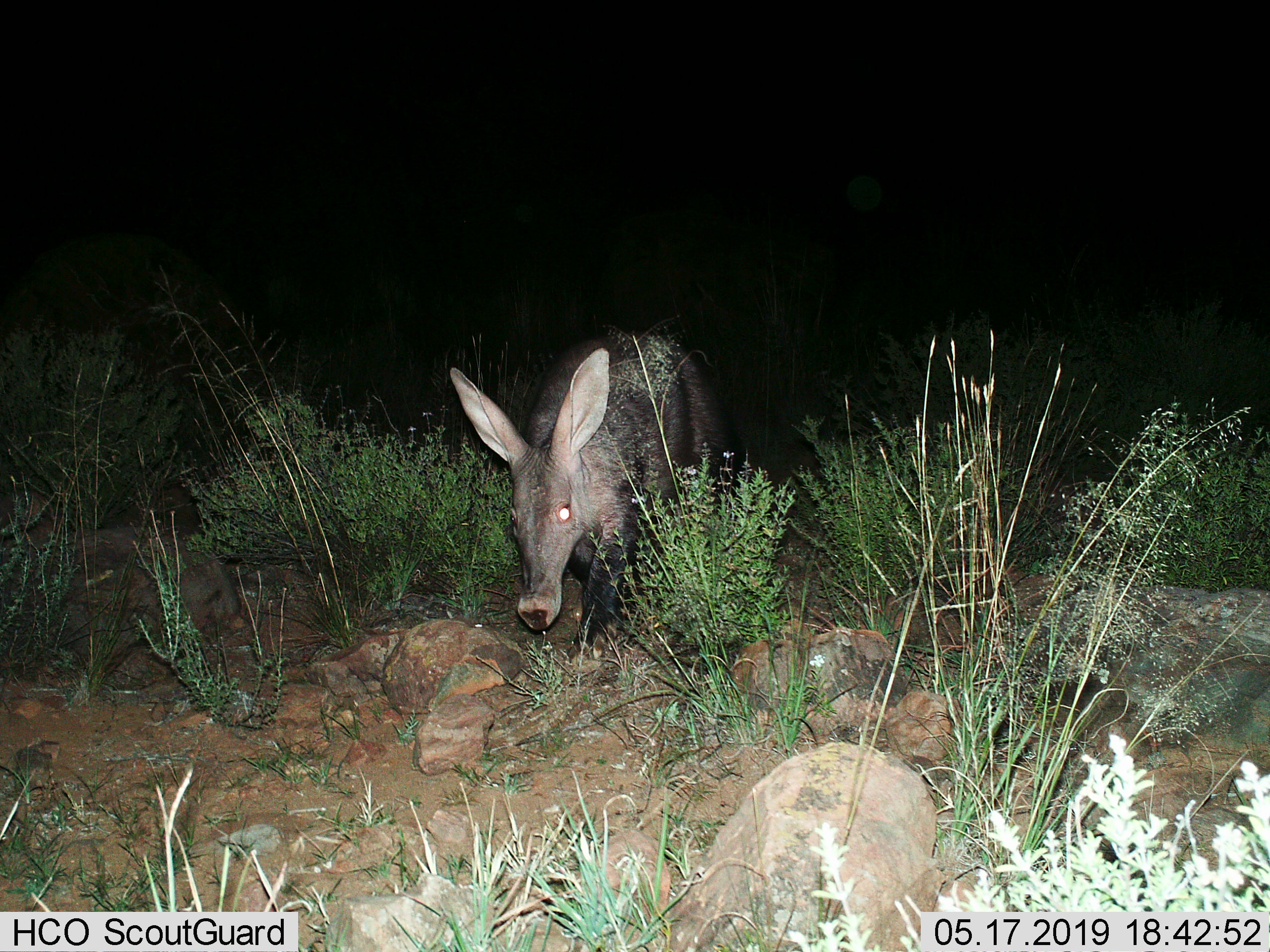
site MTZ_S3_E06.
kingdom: Animalia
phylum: Chordata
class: Mammalia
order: Tubulidentata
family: Orycteropodidae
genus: Orycteropus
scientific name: Orycteropus afer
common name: aardvark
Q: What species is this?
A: Aardvark (Orycteropus afer).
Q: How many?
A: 1.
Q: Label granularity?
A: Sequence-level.